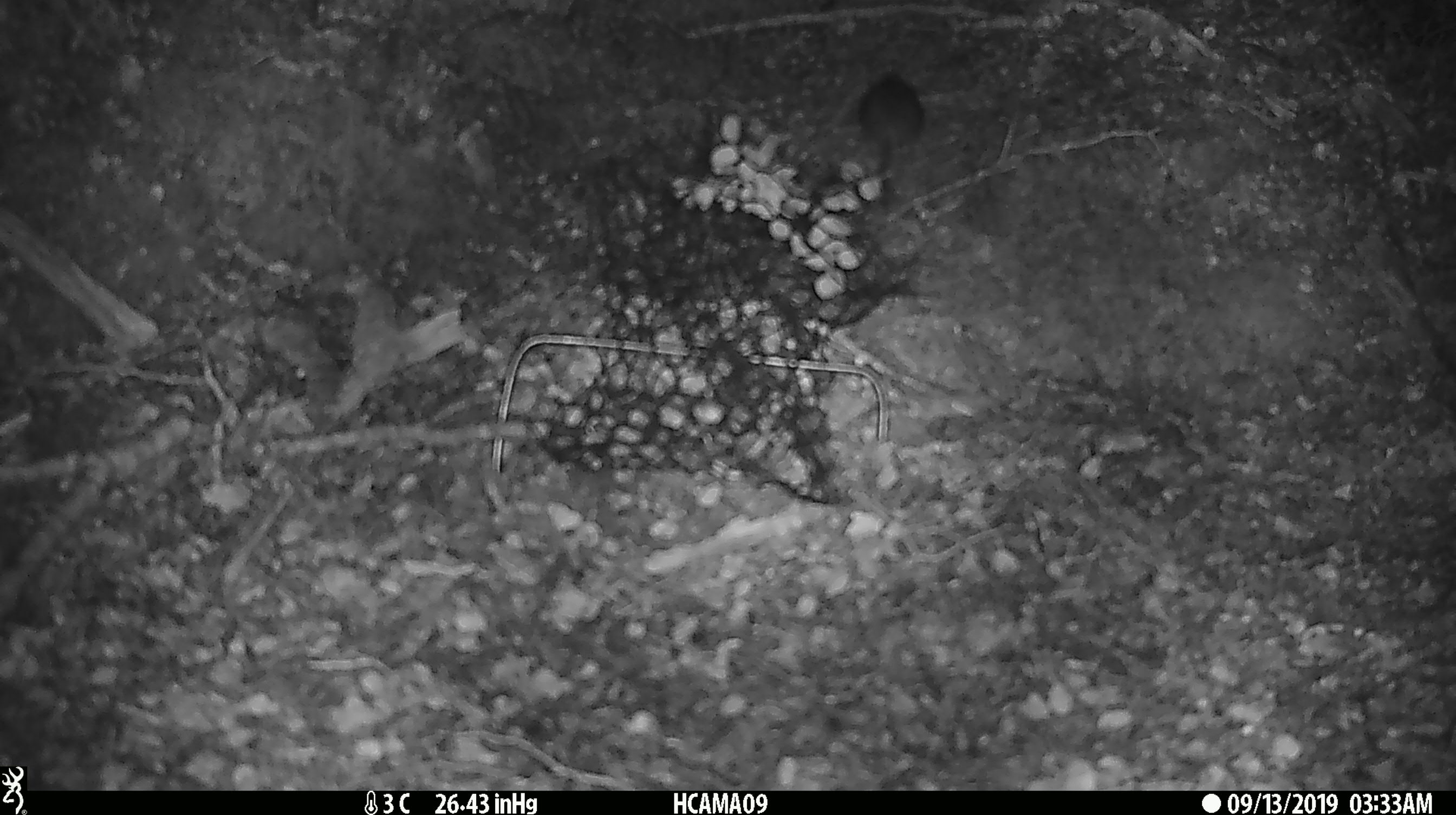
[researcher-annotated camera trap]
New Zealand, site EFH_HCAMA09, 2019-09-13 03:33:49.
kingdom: Animalia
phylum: Chordata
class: Mammalia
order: Rodentia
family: Muridae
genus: Mus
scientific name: Mus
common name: mouse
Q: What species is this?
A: Mouse (Mus).